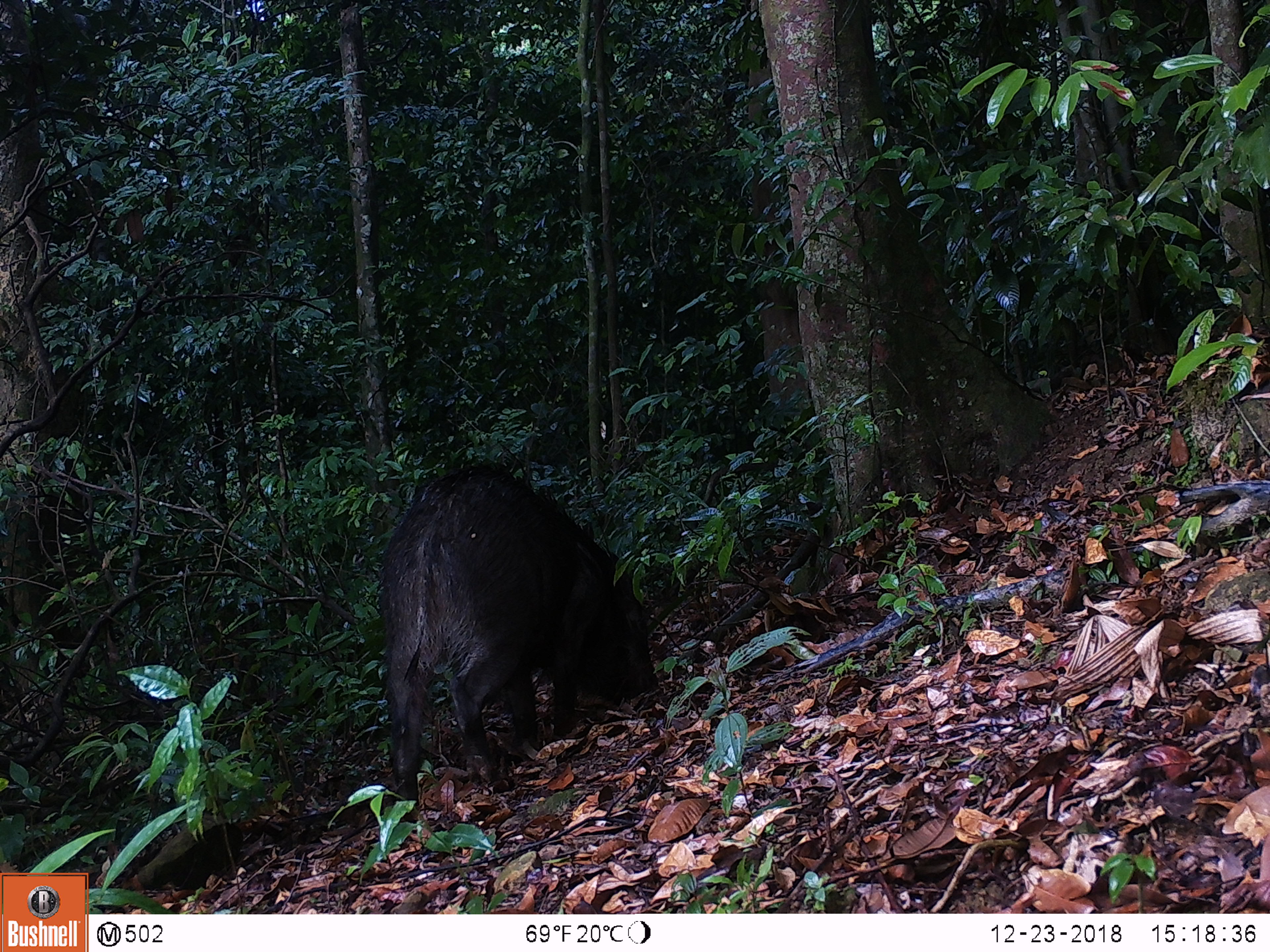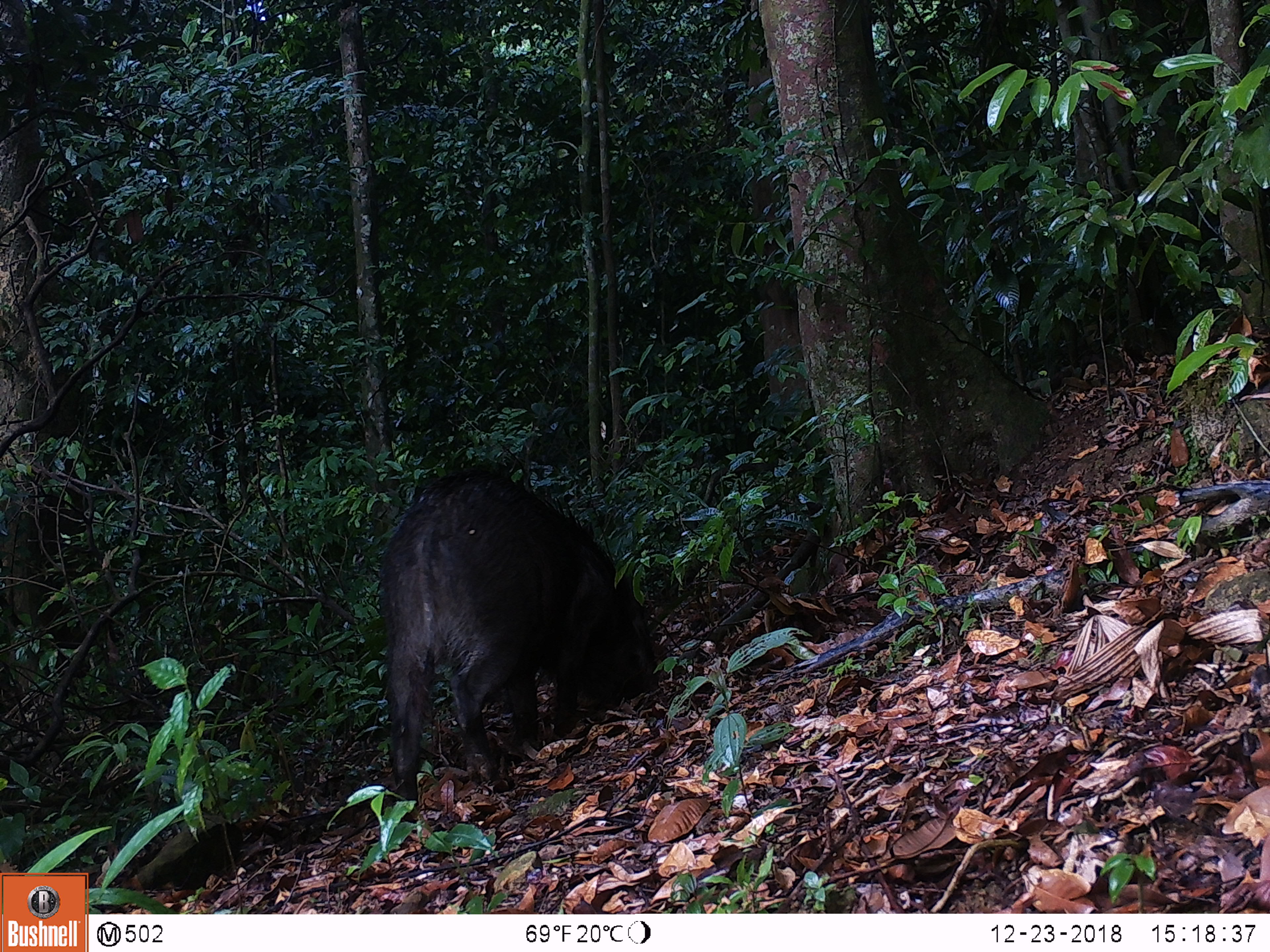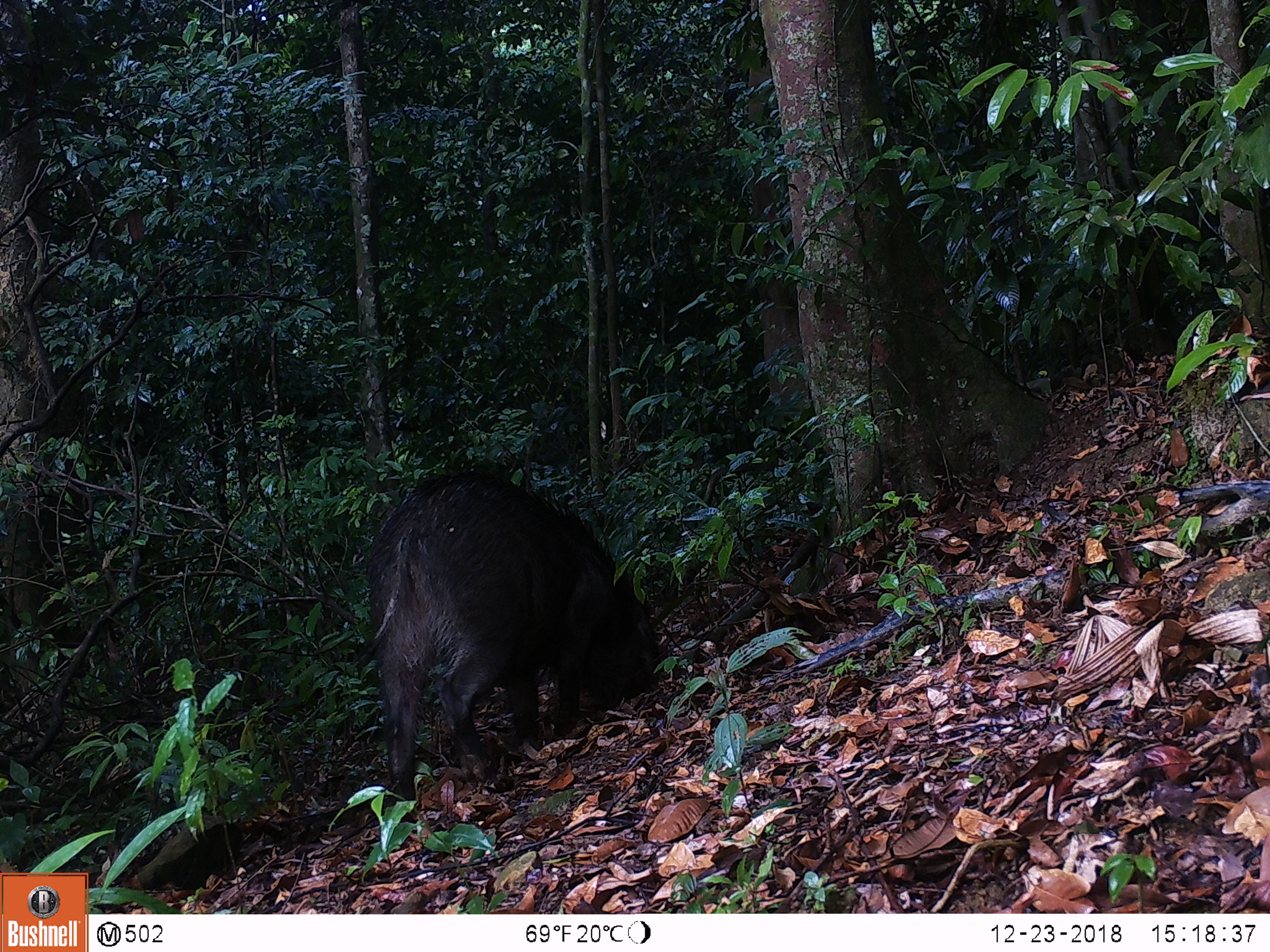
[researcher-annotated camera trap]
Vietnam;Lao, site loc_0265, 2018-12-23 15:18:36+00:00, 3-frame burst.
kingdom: Animalia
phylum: Chordata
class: Mammalia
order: Artiodactyla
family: Suidae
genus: Sus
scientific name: Sus scrofa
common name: eurasian wild pig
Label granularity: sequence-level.